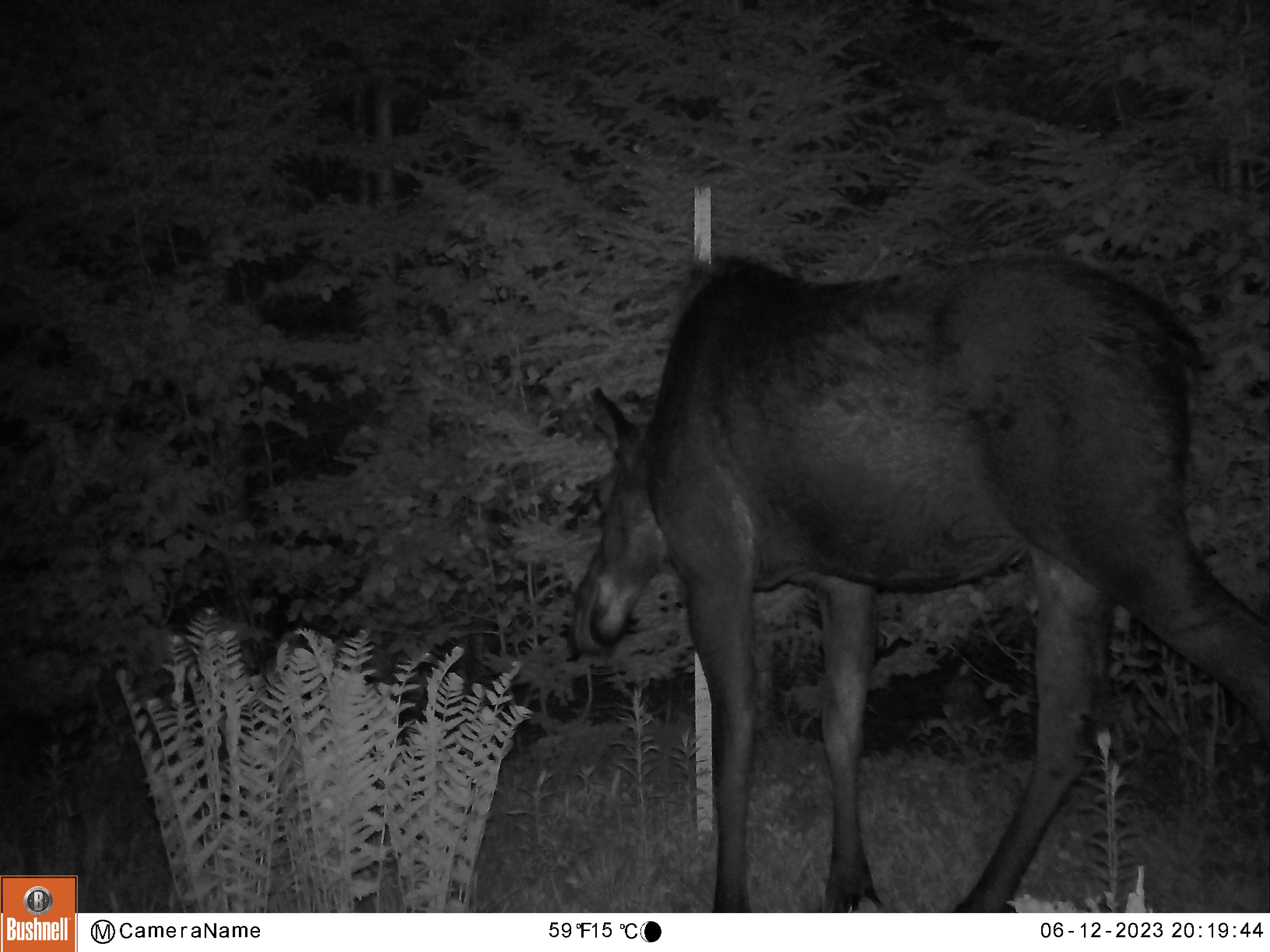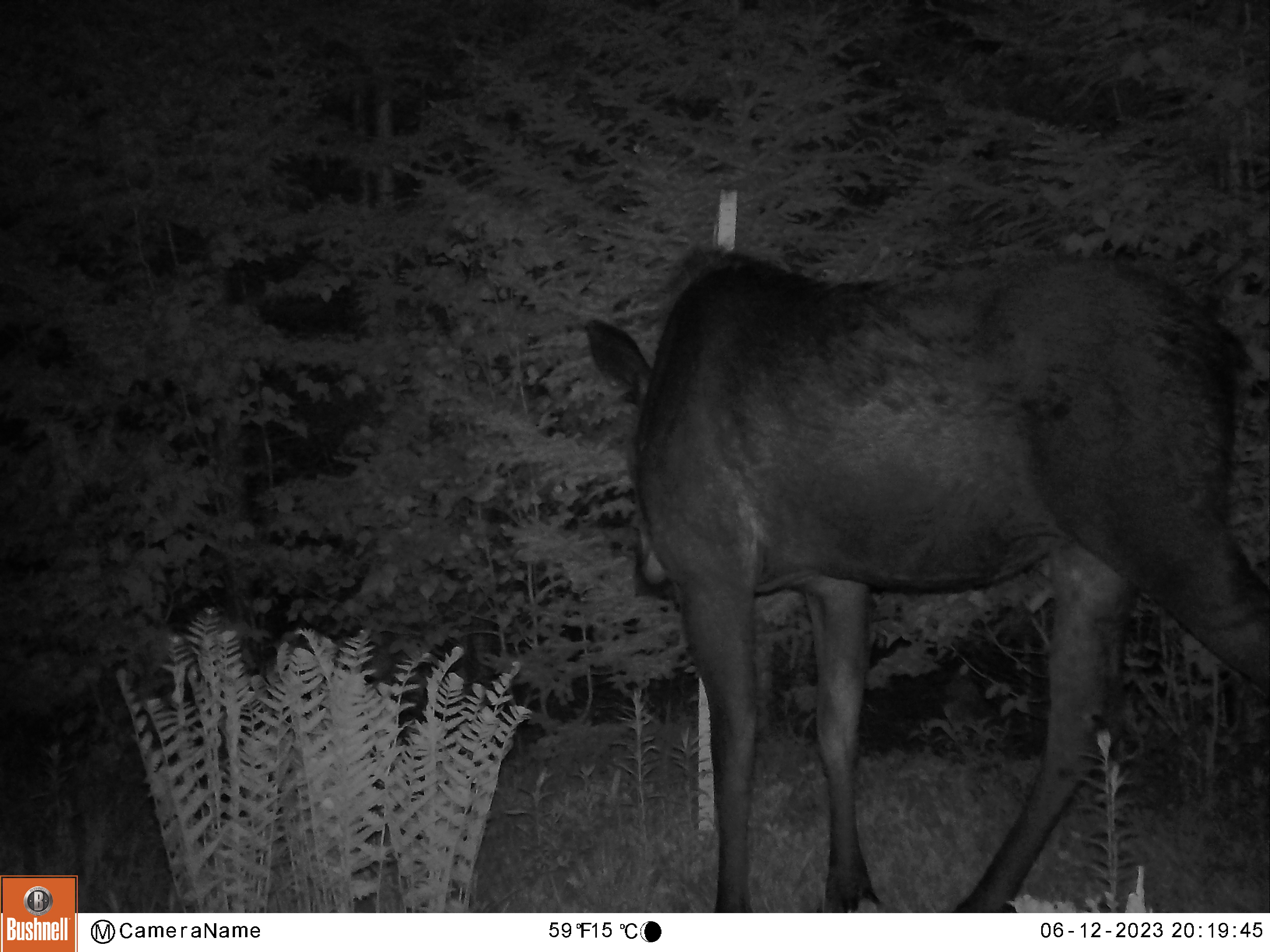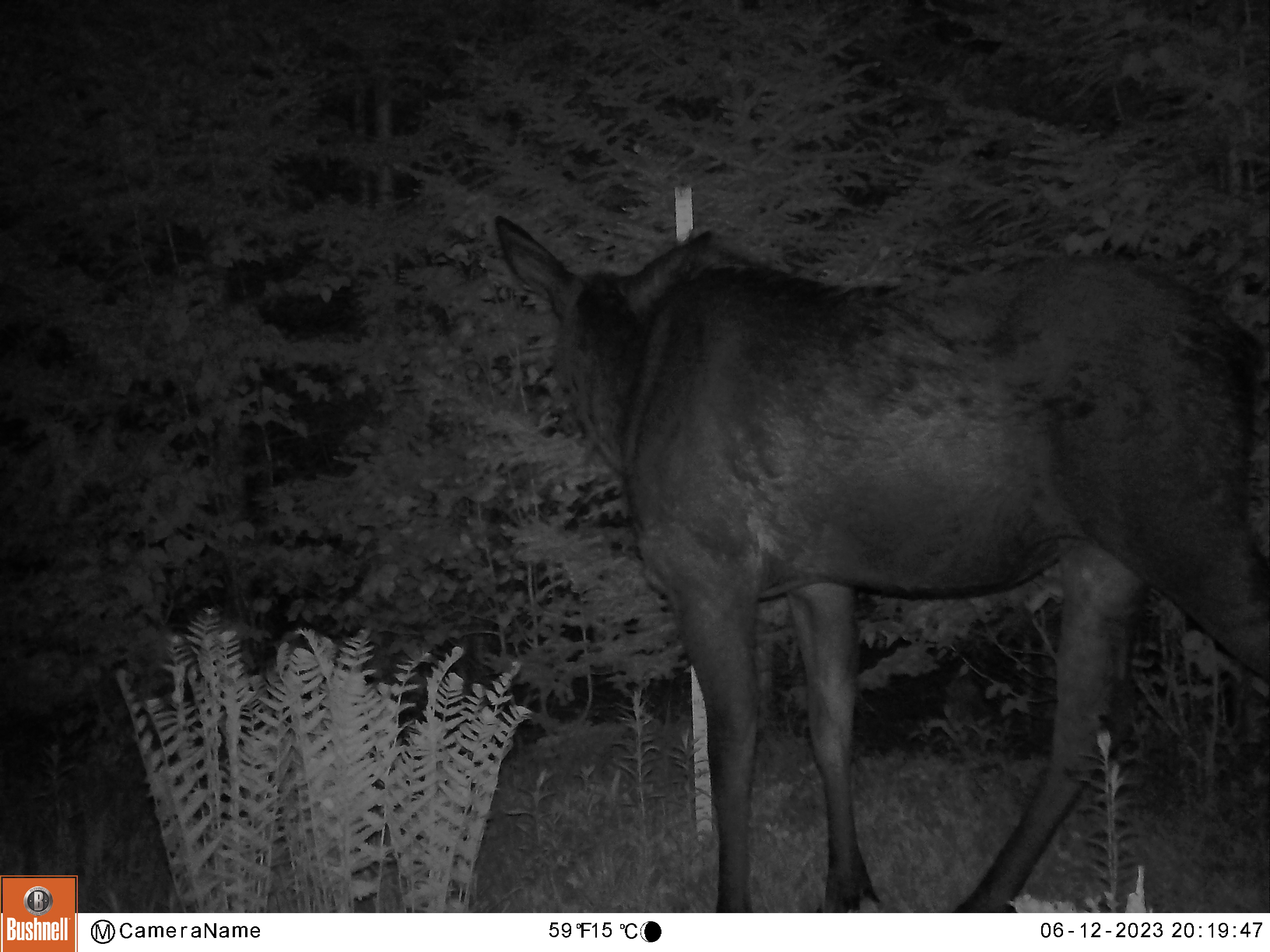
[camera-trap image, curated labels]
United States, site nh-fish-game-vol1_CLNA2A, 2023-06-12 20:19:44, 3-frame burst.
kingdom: Animalia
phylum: Chordata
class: Mammalia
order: Artiodactyla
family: Cervidae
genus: Alces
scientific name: Alces alces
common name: moose